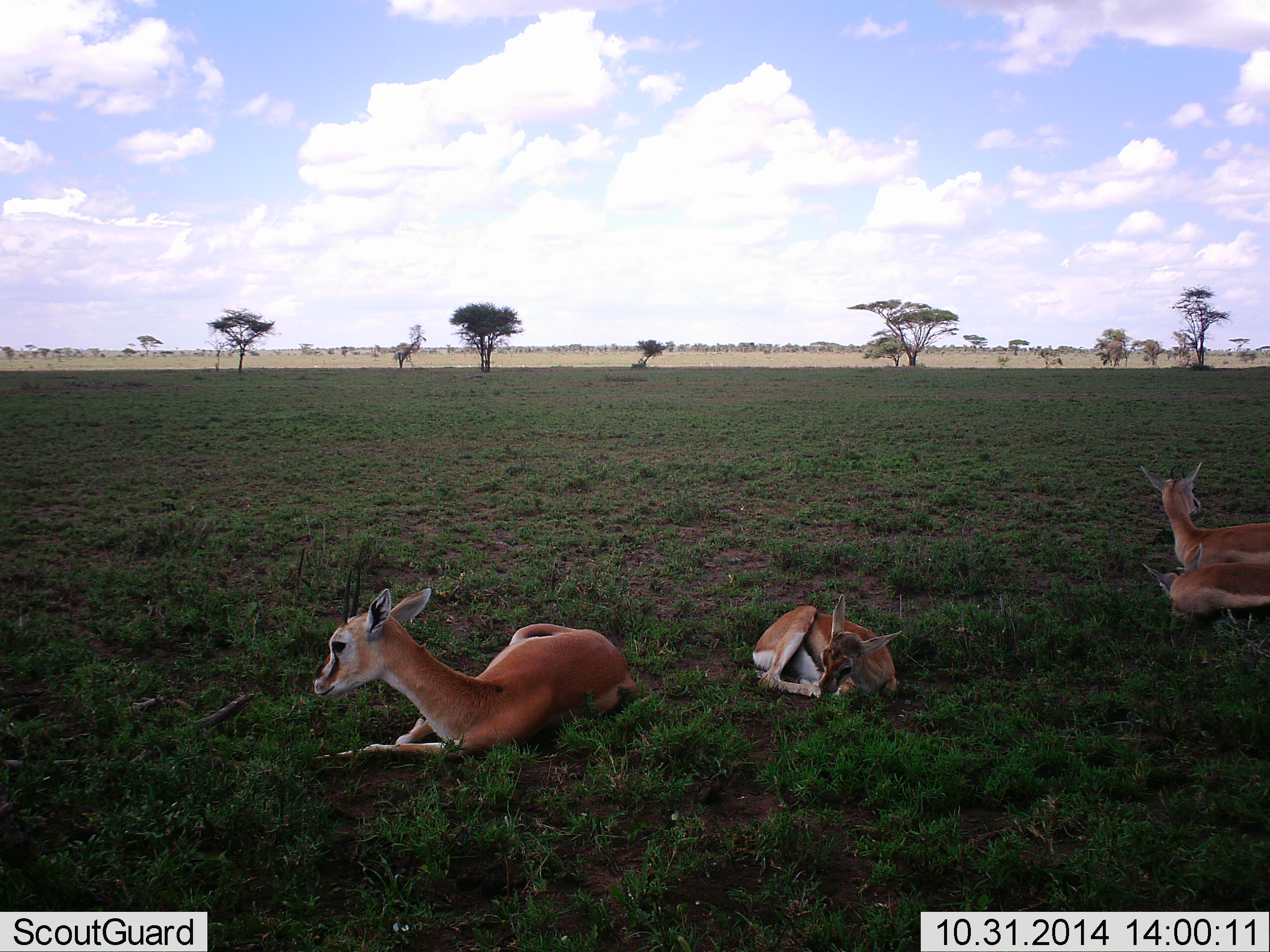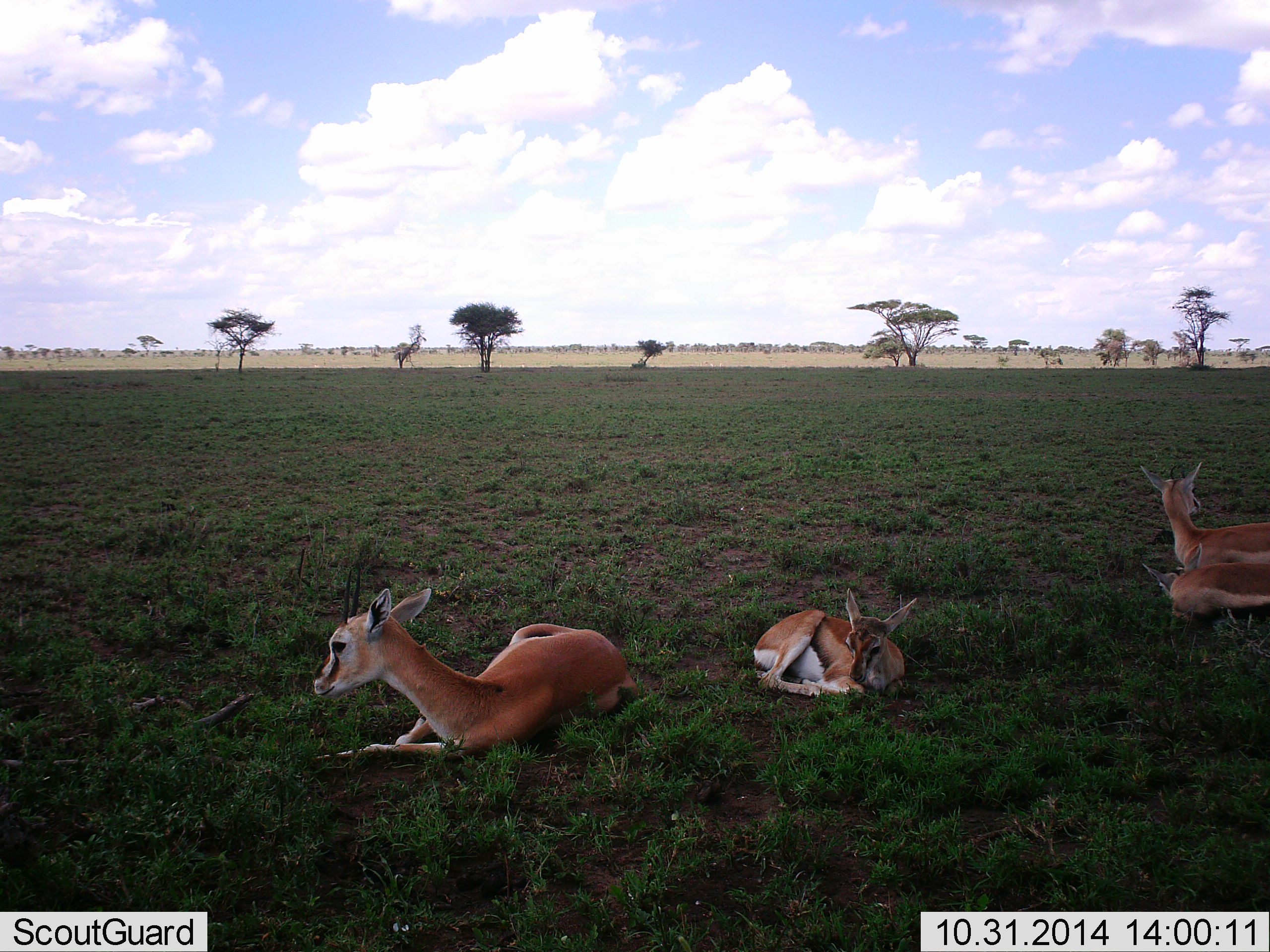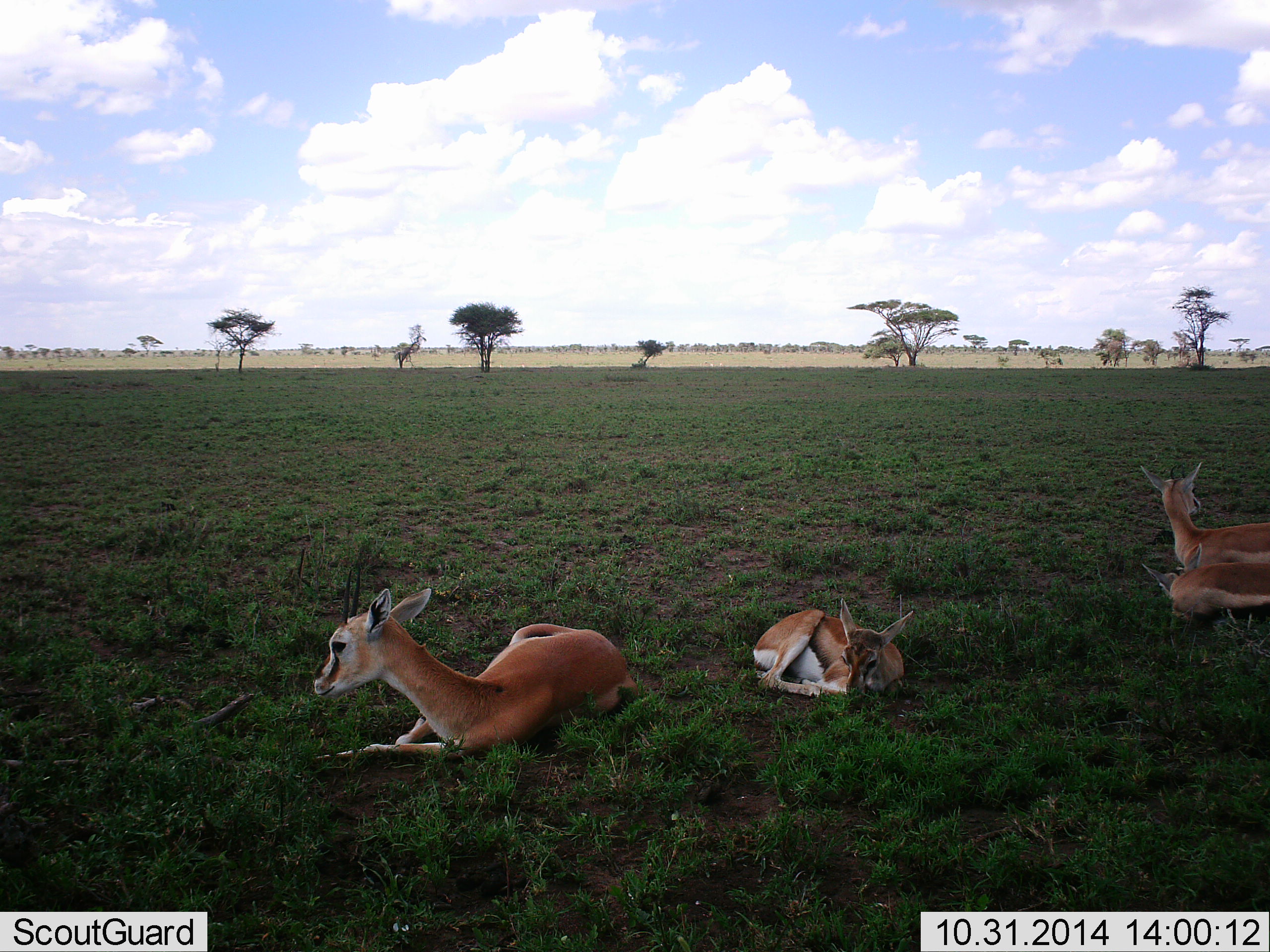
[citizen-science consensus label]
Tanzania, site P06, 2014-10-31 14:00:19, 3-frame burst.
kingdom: Animalia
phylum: Chordata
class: Mammalia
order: Artiodactyla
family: Bovidae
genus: Eudorcas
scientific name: Eudorcas thomsonii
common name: thomson's gazelle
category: gazellethomsons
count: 4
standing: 0%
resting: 100%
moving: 0%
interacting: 0%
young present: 50%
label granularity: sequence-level